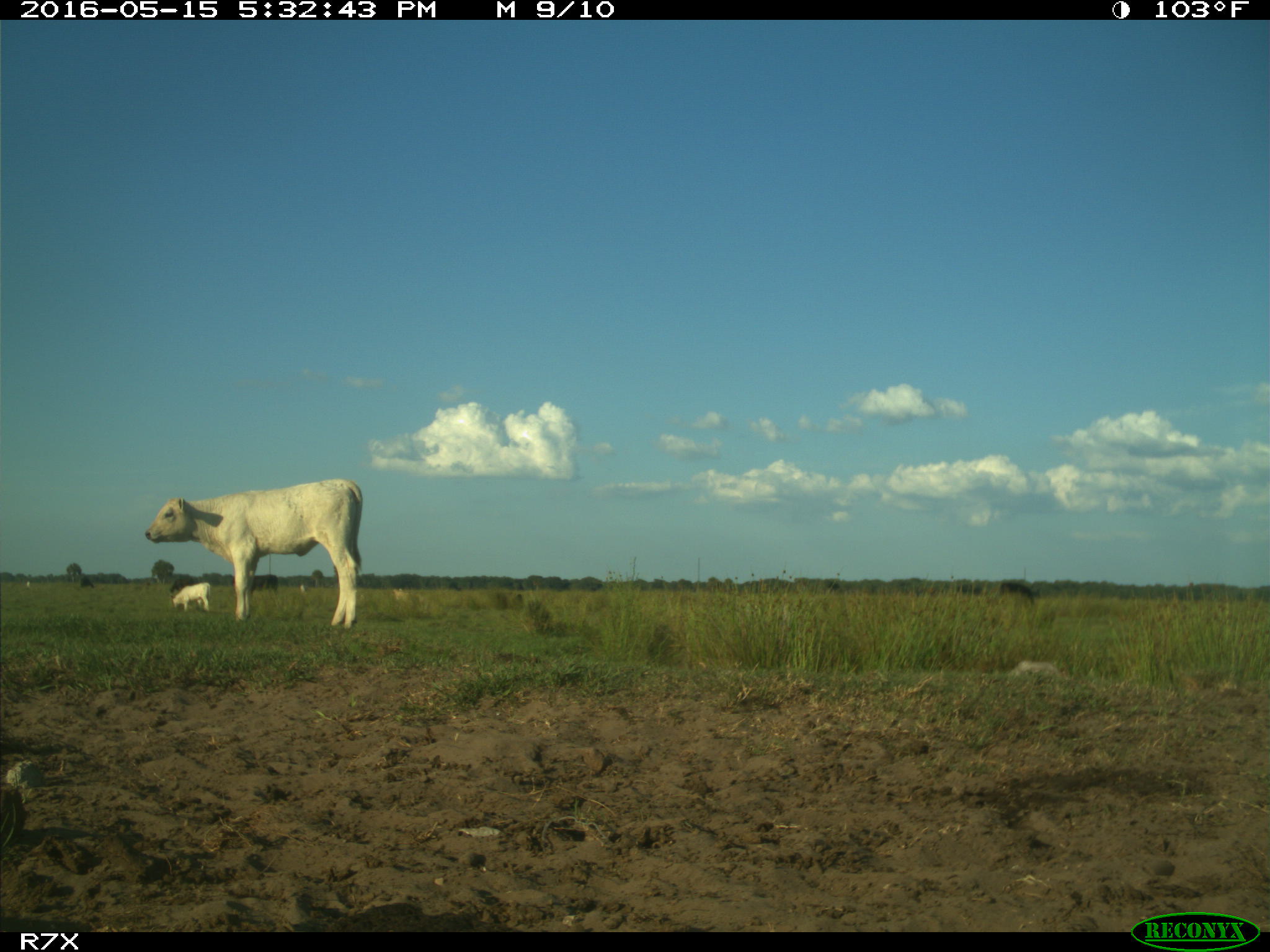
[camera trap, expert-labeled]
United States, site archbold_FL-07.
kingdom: Animalia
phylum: Chordata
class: Mammalia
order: Artiodactyla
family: Bovidae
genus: Bos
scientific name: Bos taurus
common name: domestic cow